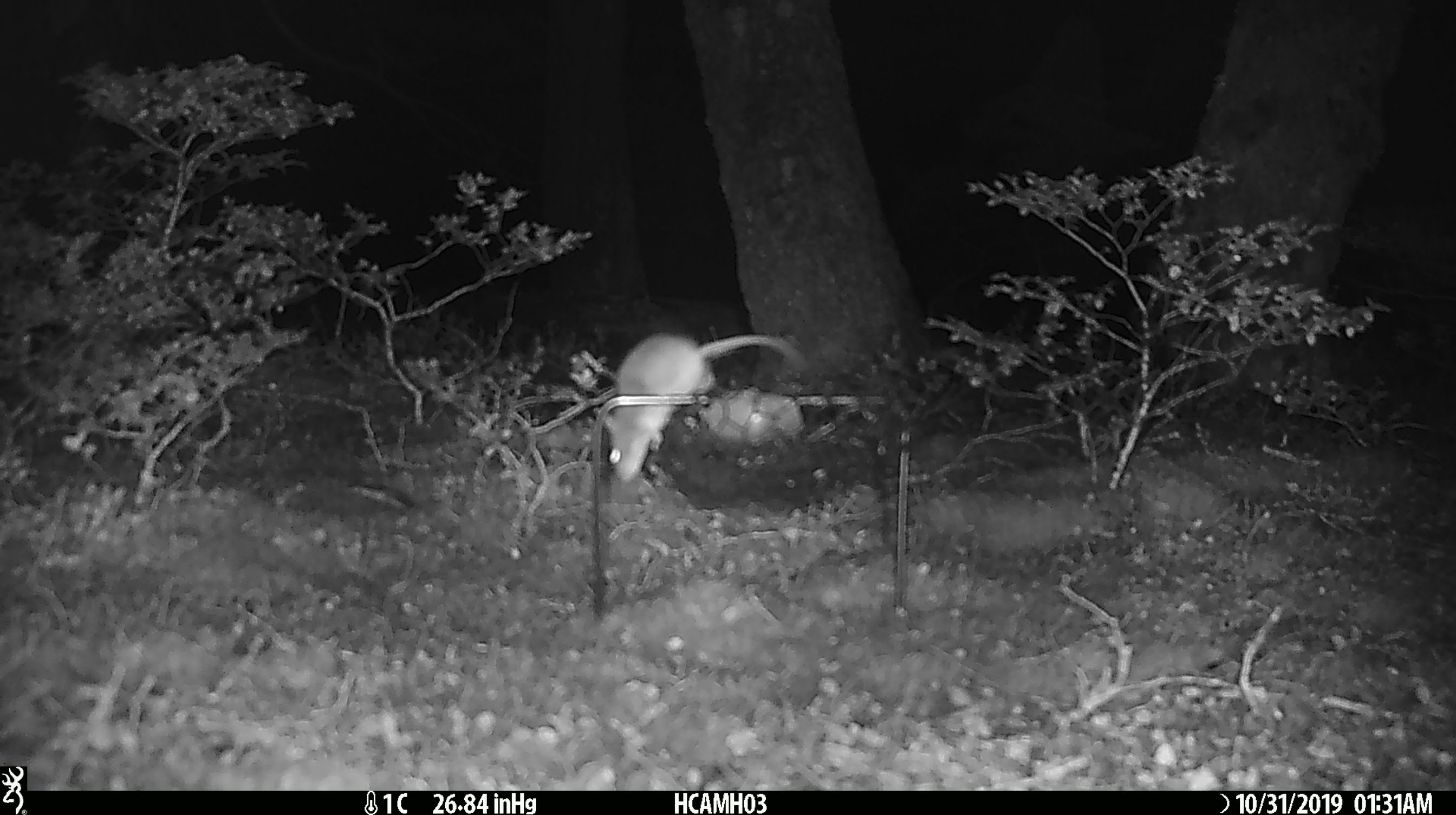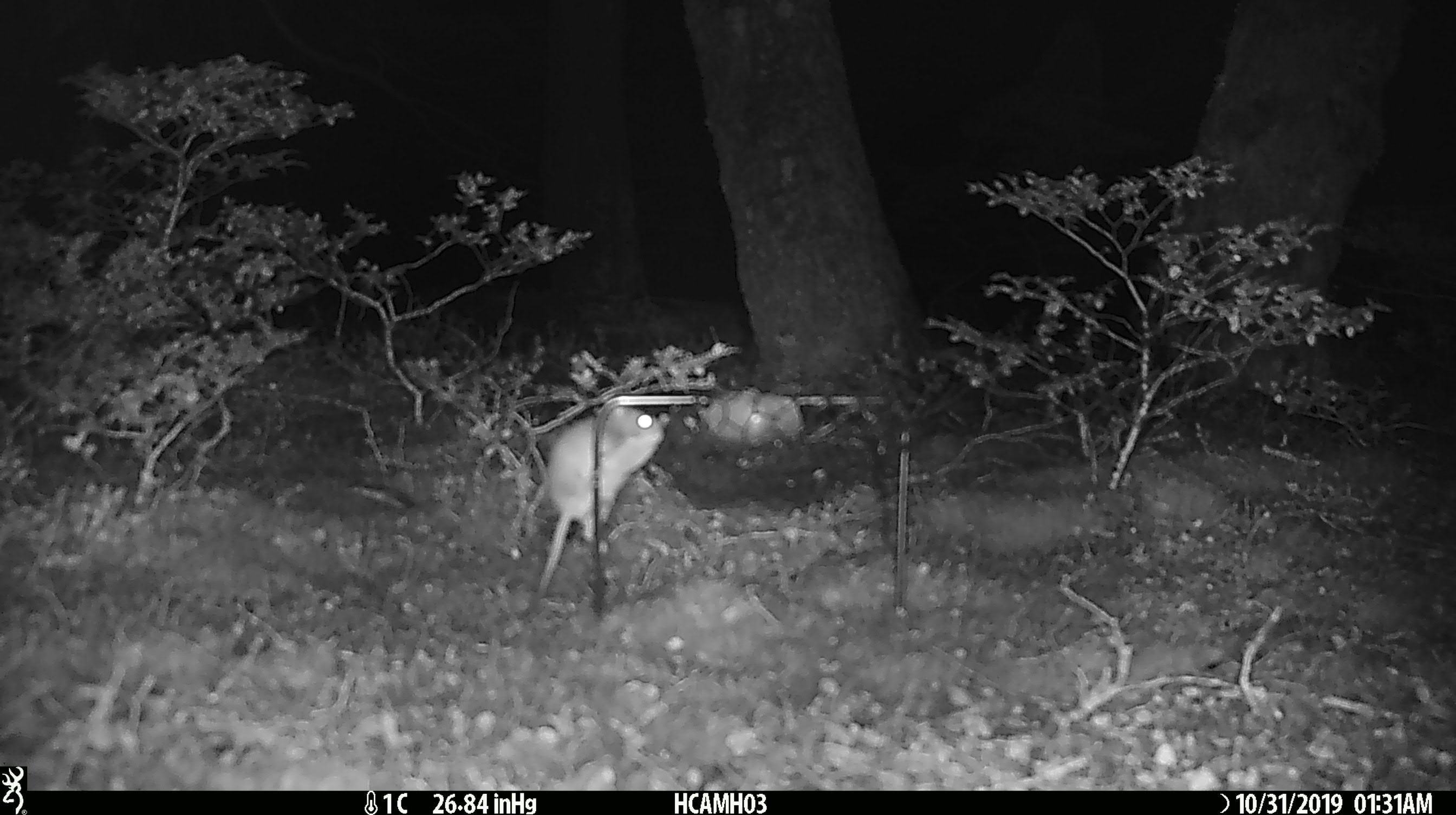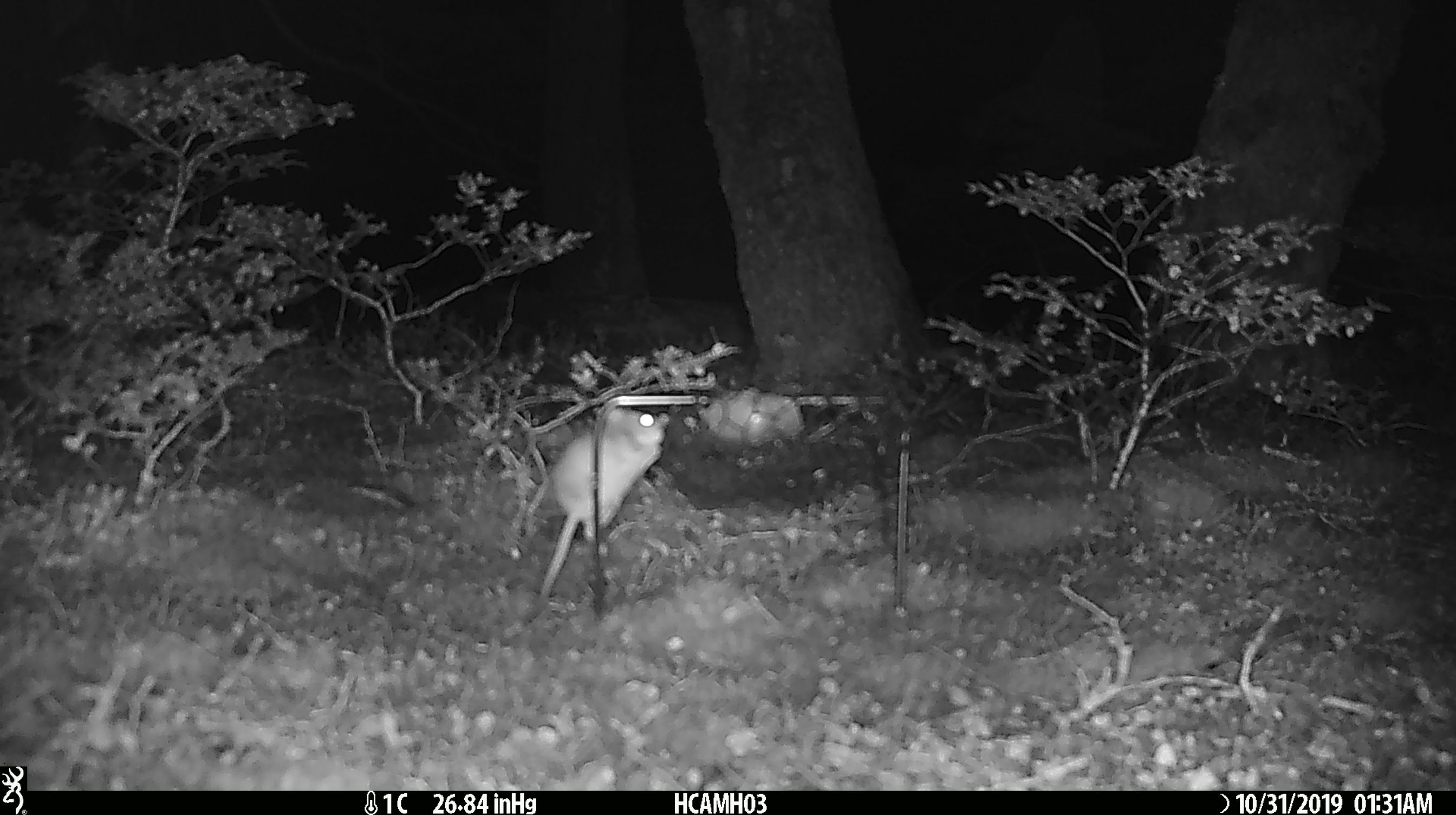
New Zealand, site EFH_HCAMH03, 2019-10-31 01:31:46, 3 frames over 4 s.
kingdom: Animalia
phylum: Chordata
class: Mammalia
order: Rodentia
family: Muridae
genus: Mus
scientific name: Mus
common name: mouse